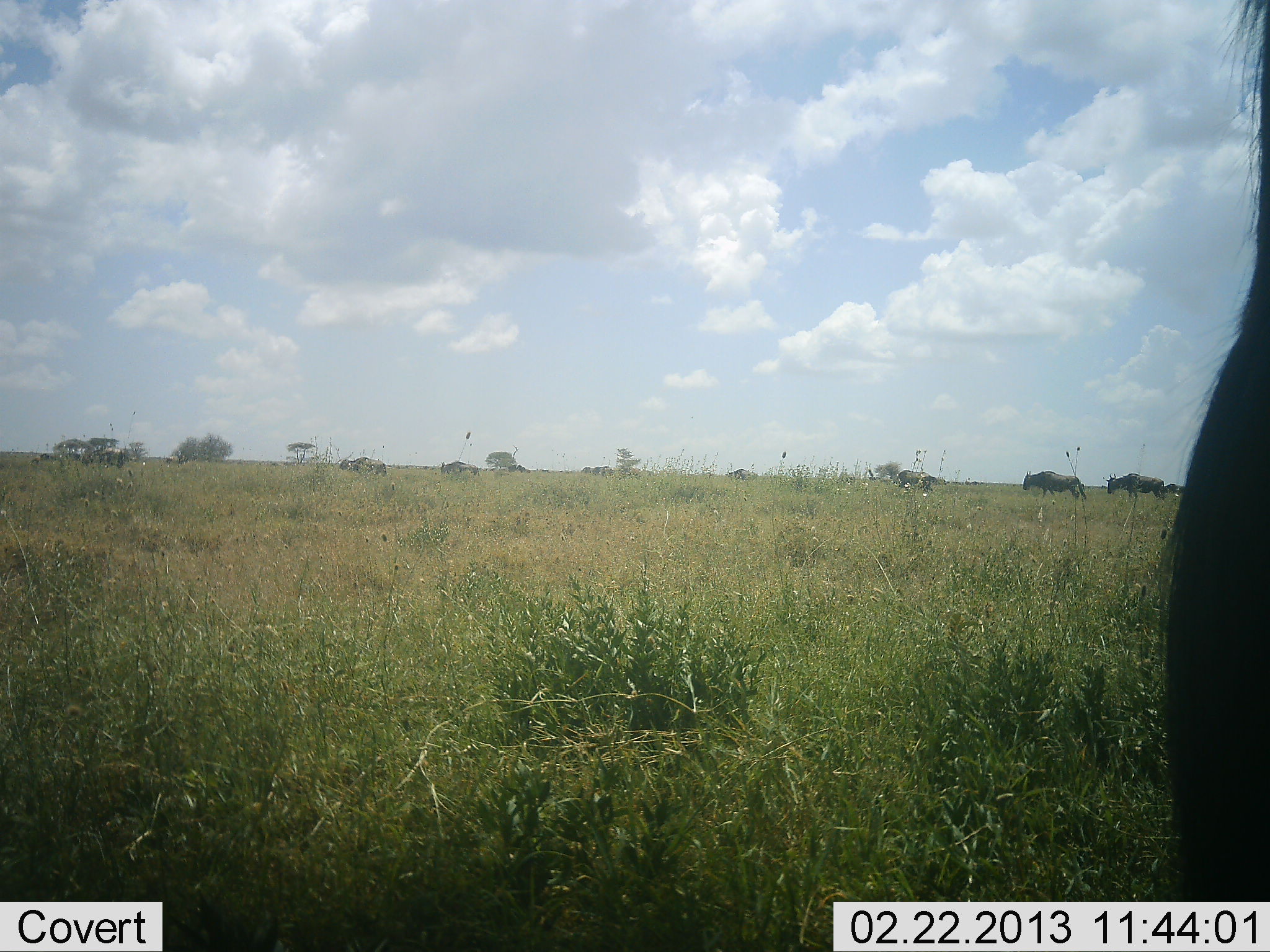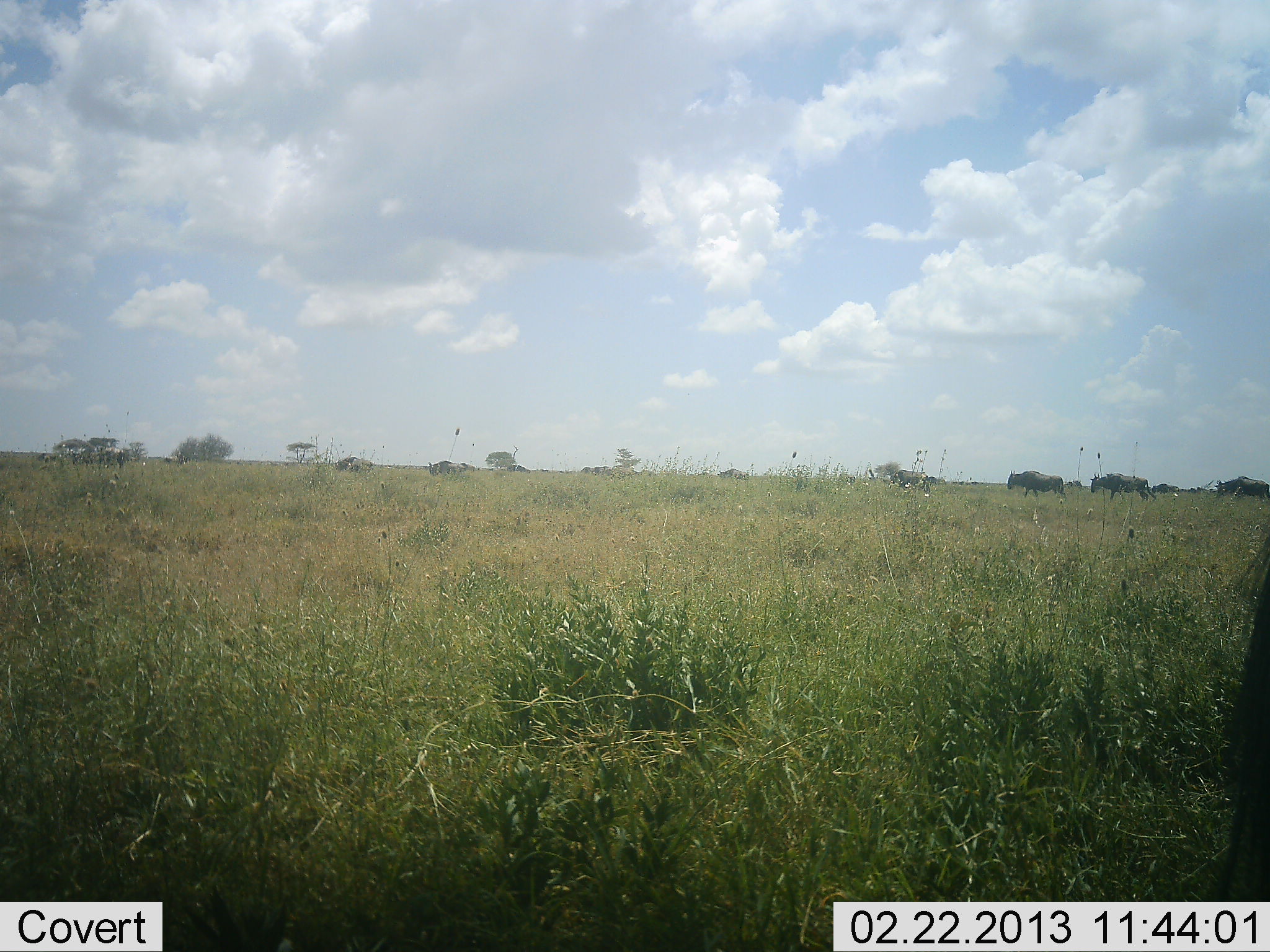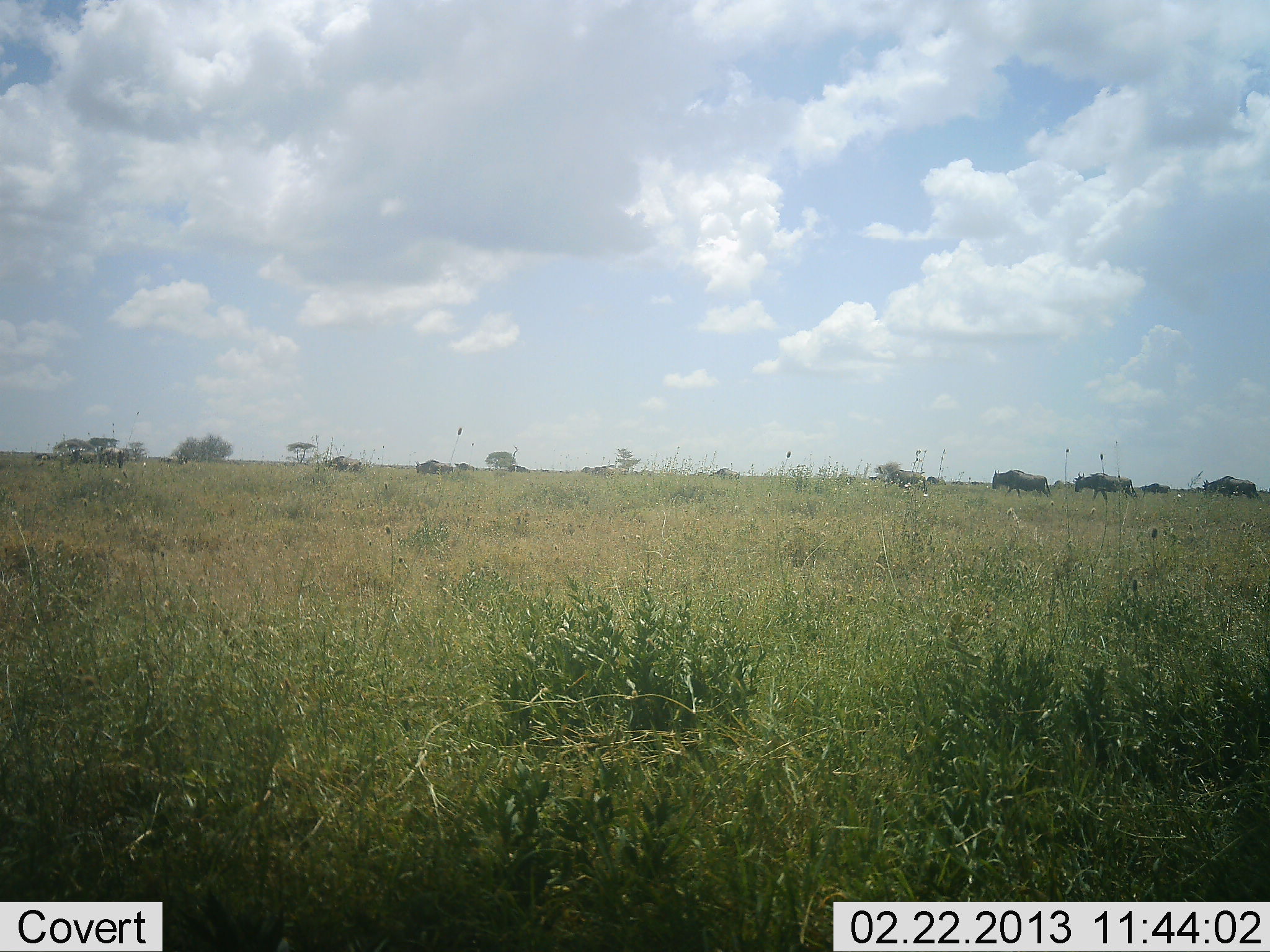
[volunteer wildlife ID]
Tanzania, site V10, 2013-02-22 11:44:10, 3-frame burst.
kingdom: Animalia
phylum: Chordata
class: Mammalia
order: Artiodactyla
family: Bovidae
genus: Connochaetes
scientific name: Connochaetes taurinus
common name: blue wildebeest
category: wildebeest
Wildebeest (blue wildebeest) (Connochaetes taurinus), count 10. Behavior (volunteer vote fractions): standing 7%, resting 4%, moving 100%, interacting 4%. Young present (vote fraction): 4%. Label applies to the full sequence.